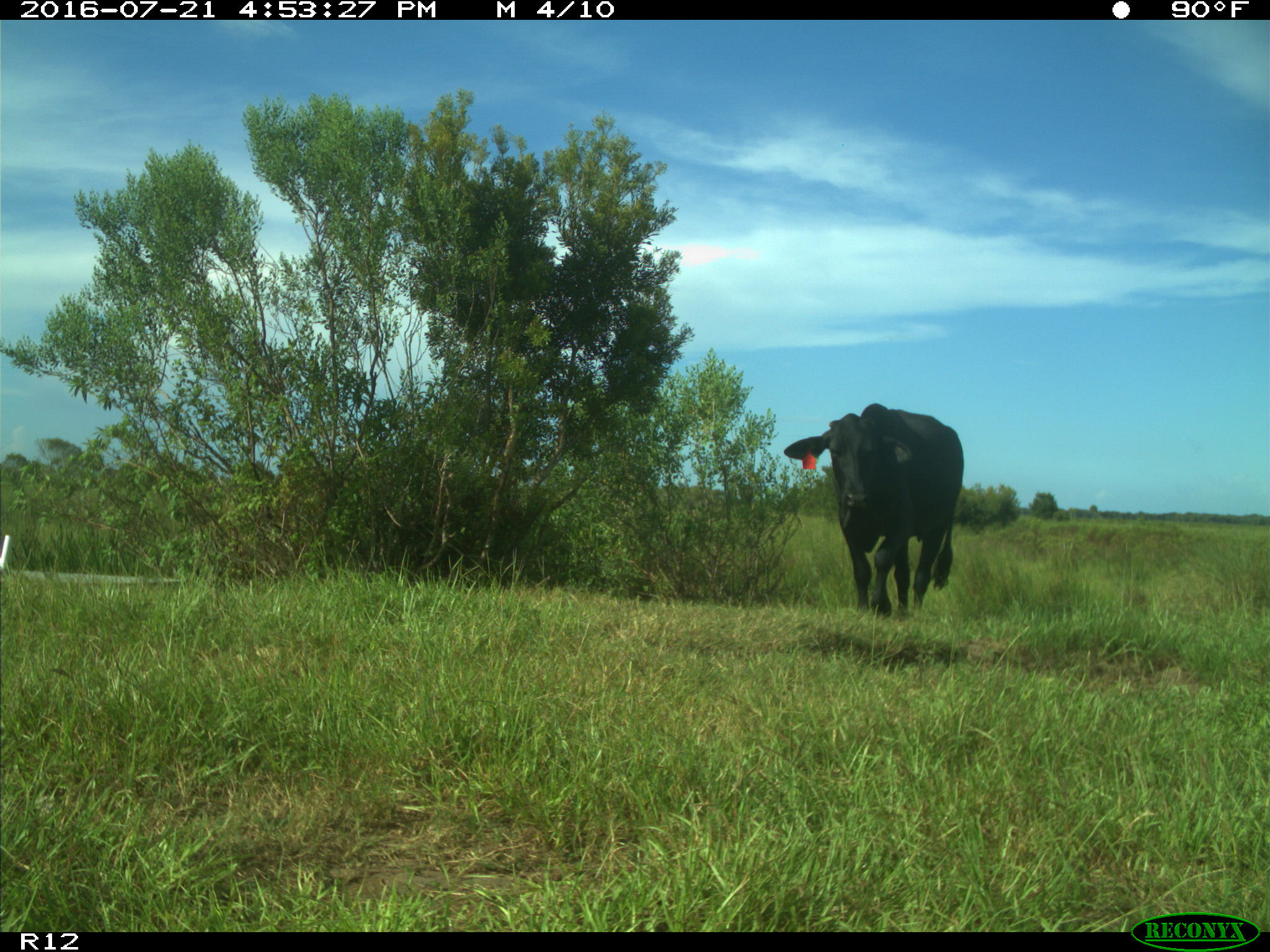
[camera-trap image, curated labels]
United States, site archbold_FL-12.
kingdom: Animalia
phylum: Chordata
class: Mammalia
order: Artiodactyla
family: Bovidae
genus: Bos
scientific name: Bos taurus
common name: domestic cow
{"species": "Bos taurus (domestic cow)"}